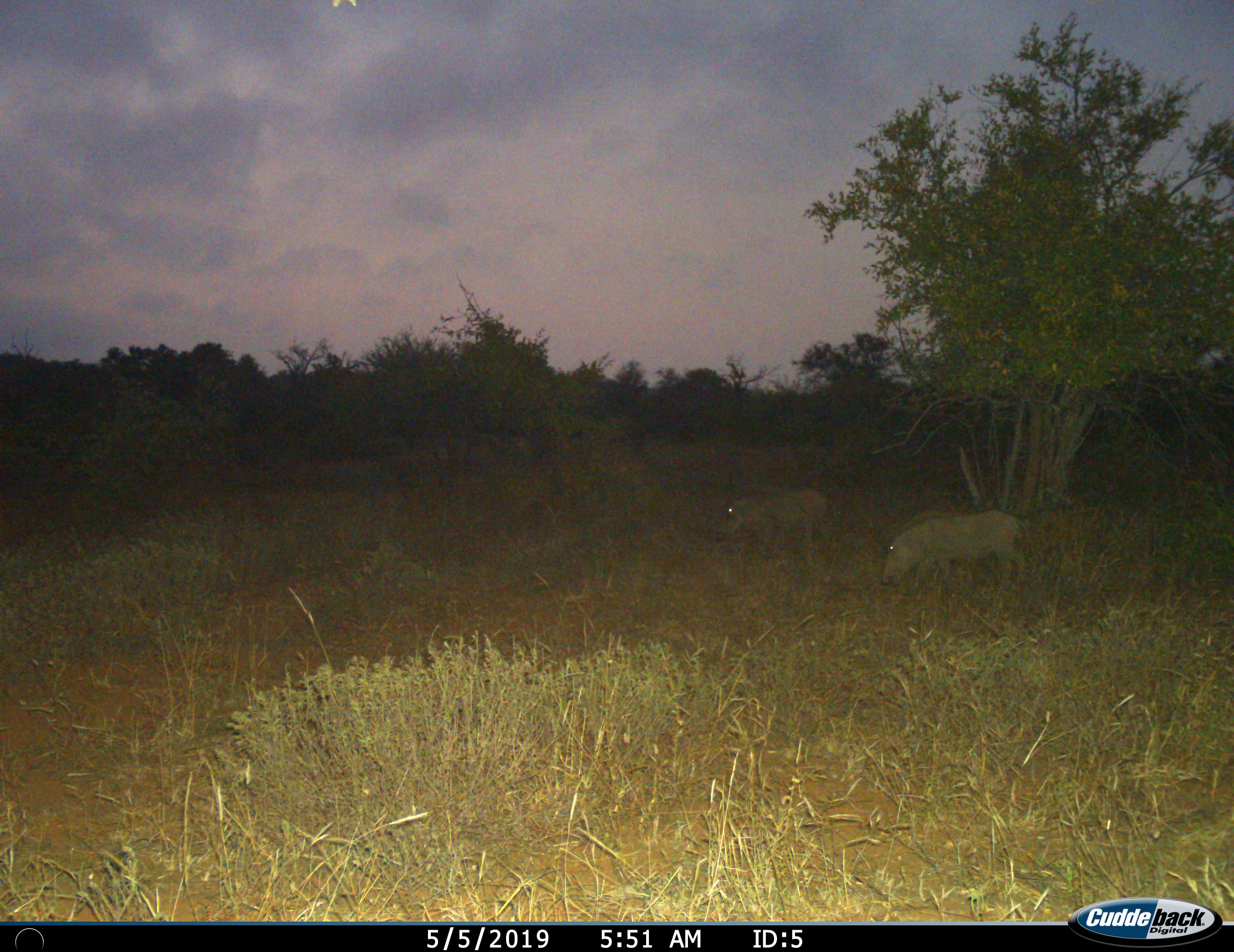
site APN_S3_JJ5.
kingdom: Animalia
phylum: Chordata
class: Mammalia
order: Artiodactyla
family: Suidae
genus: Phacochoerus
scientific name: Phacochoerus africanus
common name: warthog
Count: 2.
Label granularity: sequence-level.